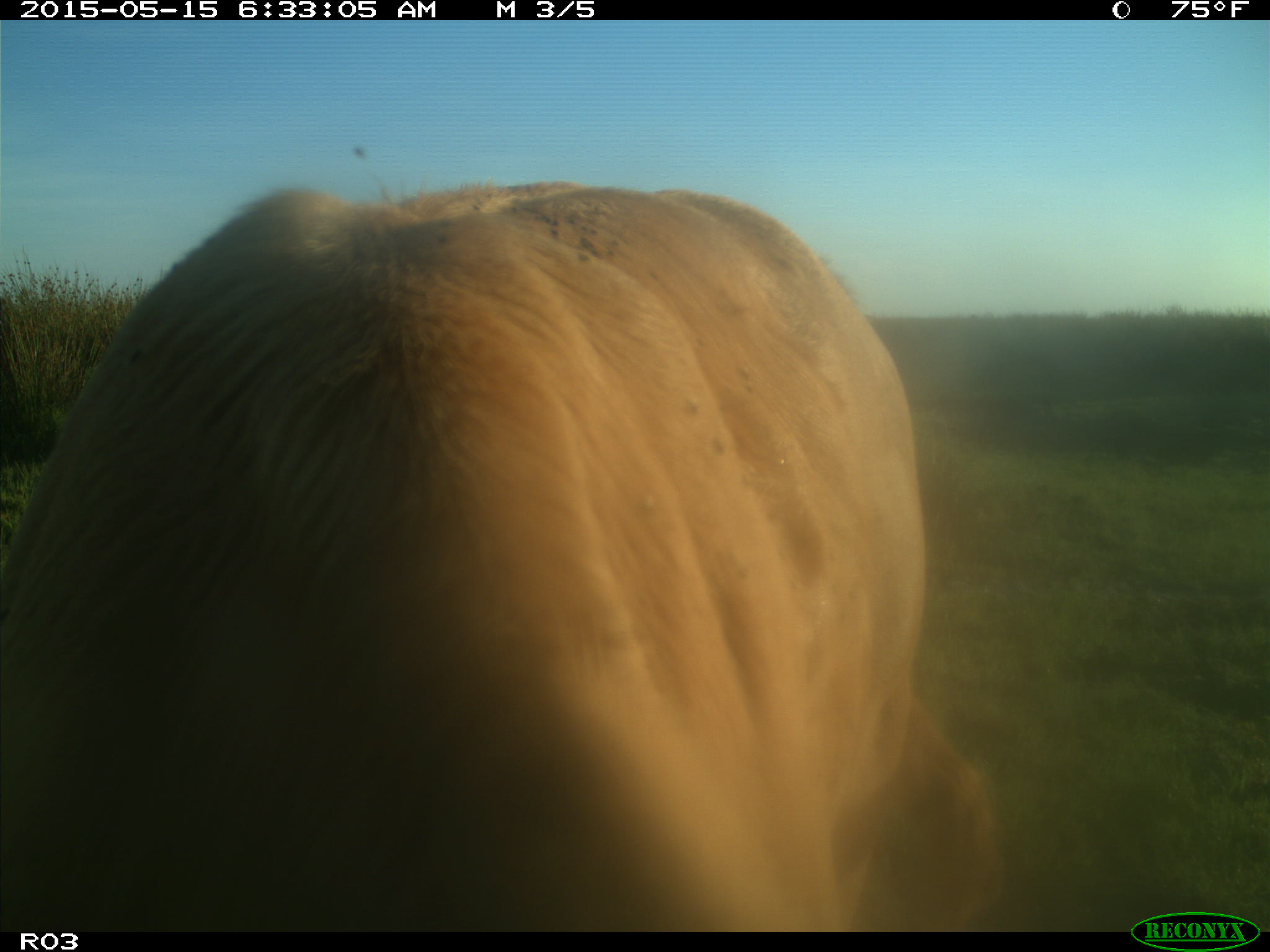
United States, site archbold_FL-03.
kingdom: Animalia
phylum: Chordata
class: Mammalia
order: Artiodactyla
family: Bovidae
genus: Bos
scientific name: Bos taurus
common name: domestic cow